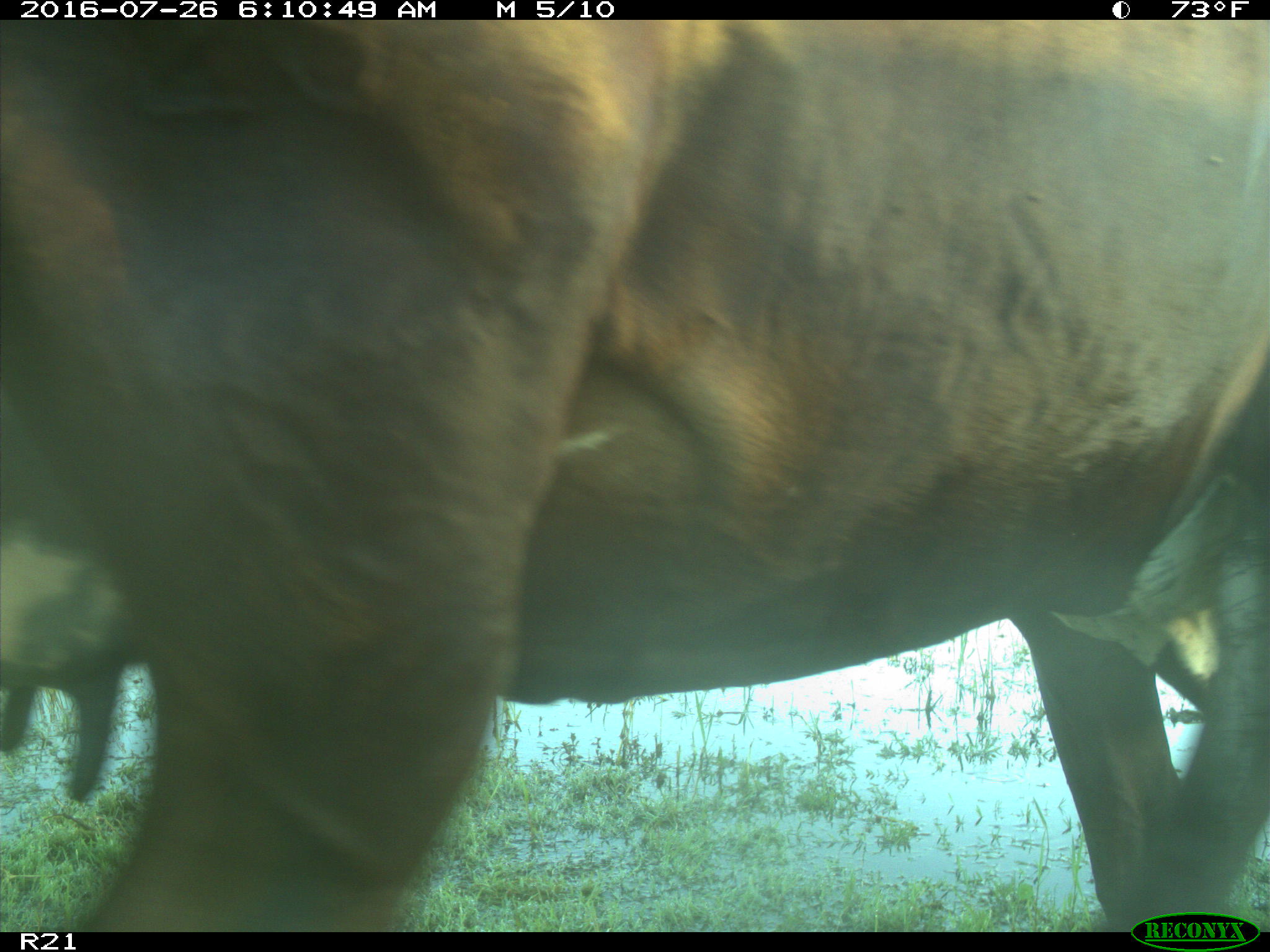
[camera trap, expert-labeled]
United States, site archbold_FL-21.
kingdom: Animalia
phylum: Chordata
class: Mammalia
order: Artiodactyla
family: Bovidae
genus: Bos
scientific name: Bos taurus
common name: domestic cow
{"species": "Bos taurus (domestic cow)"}